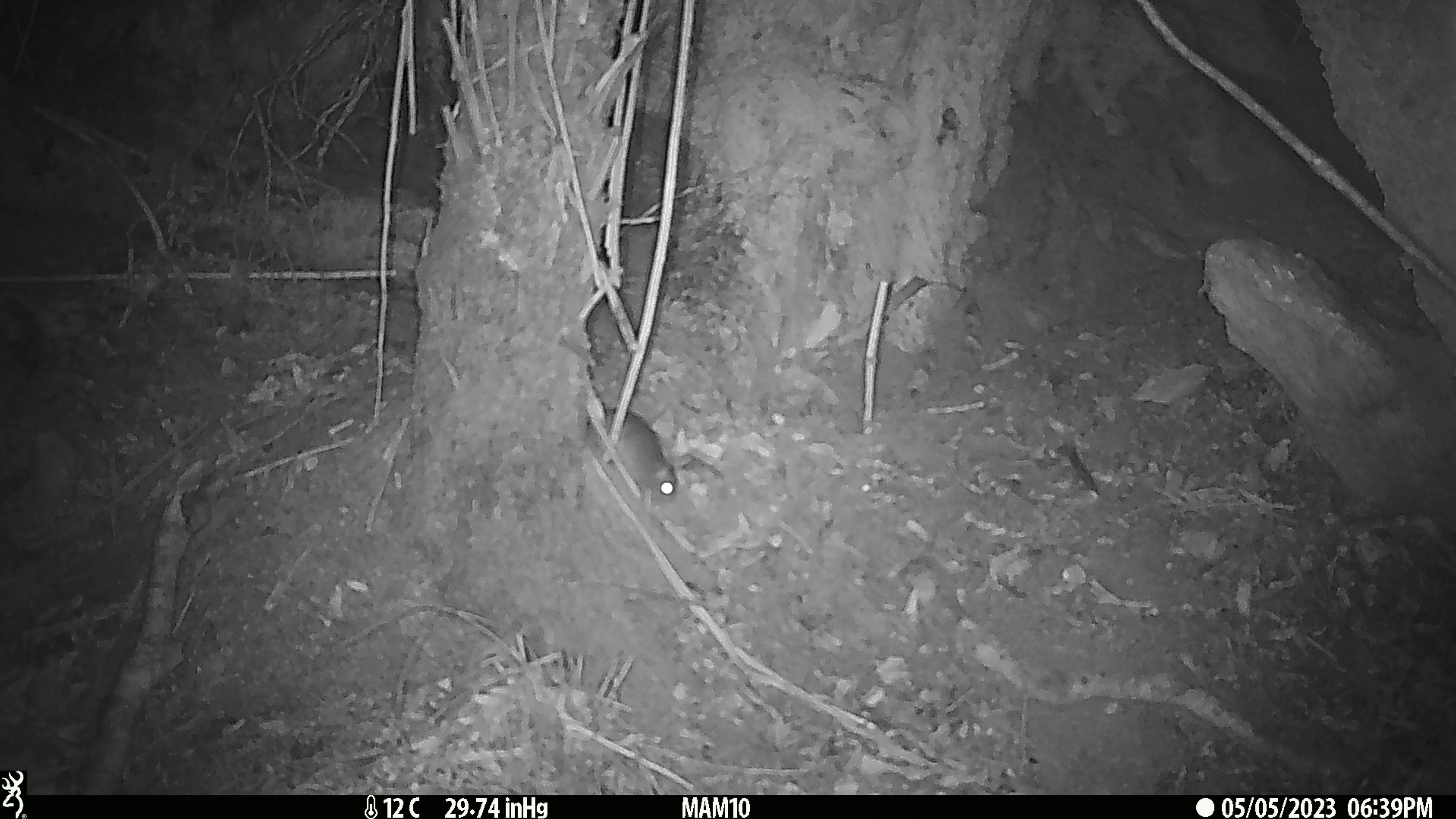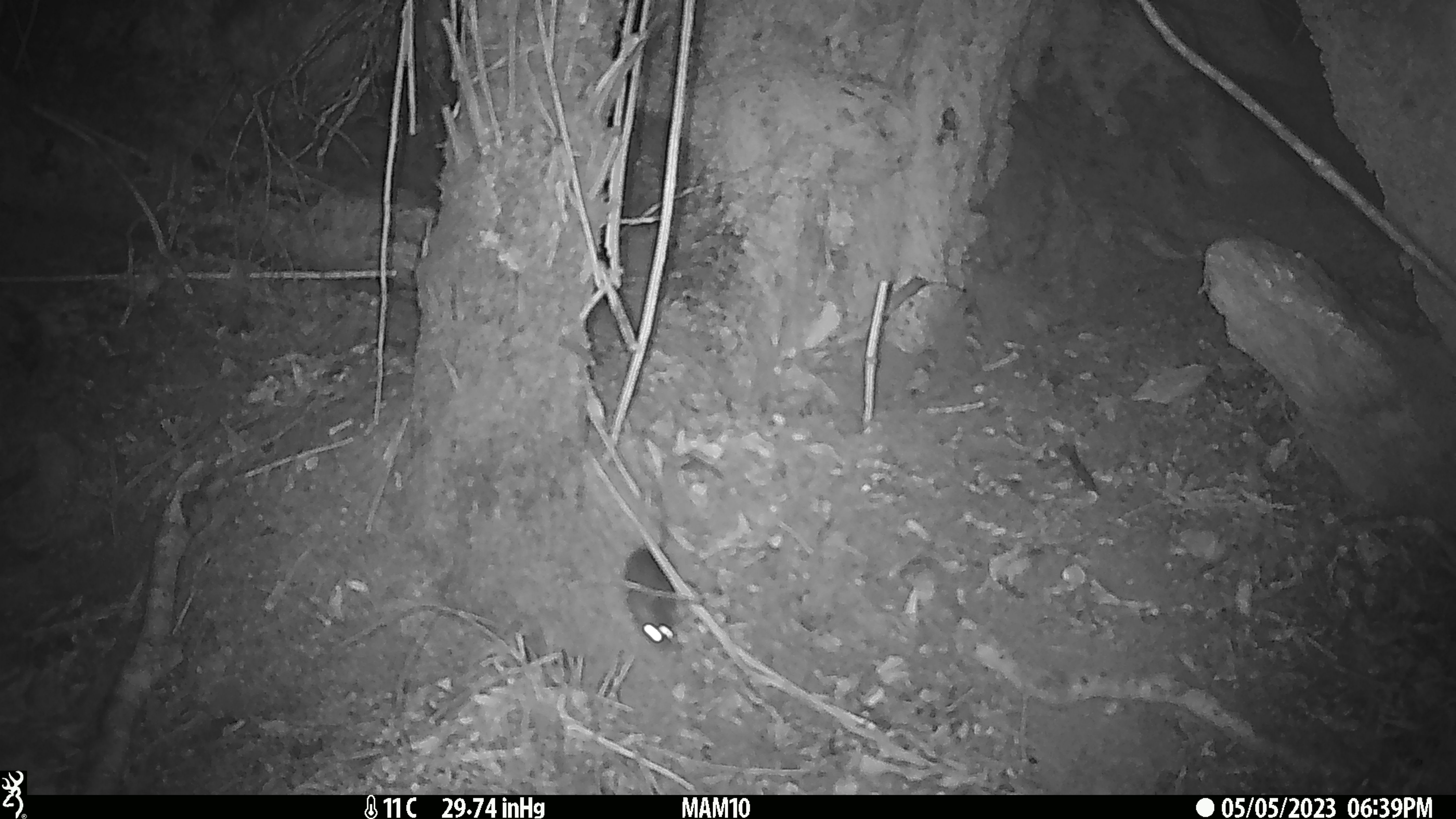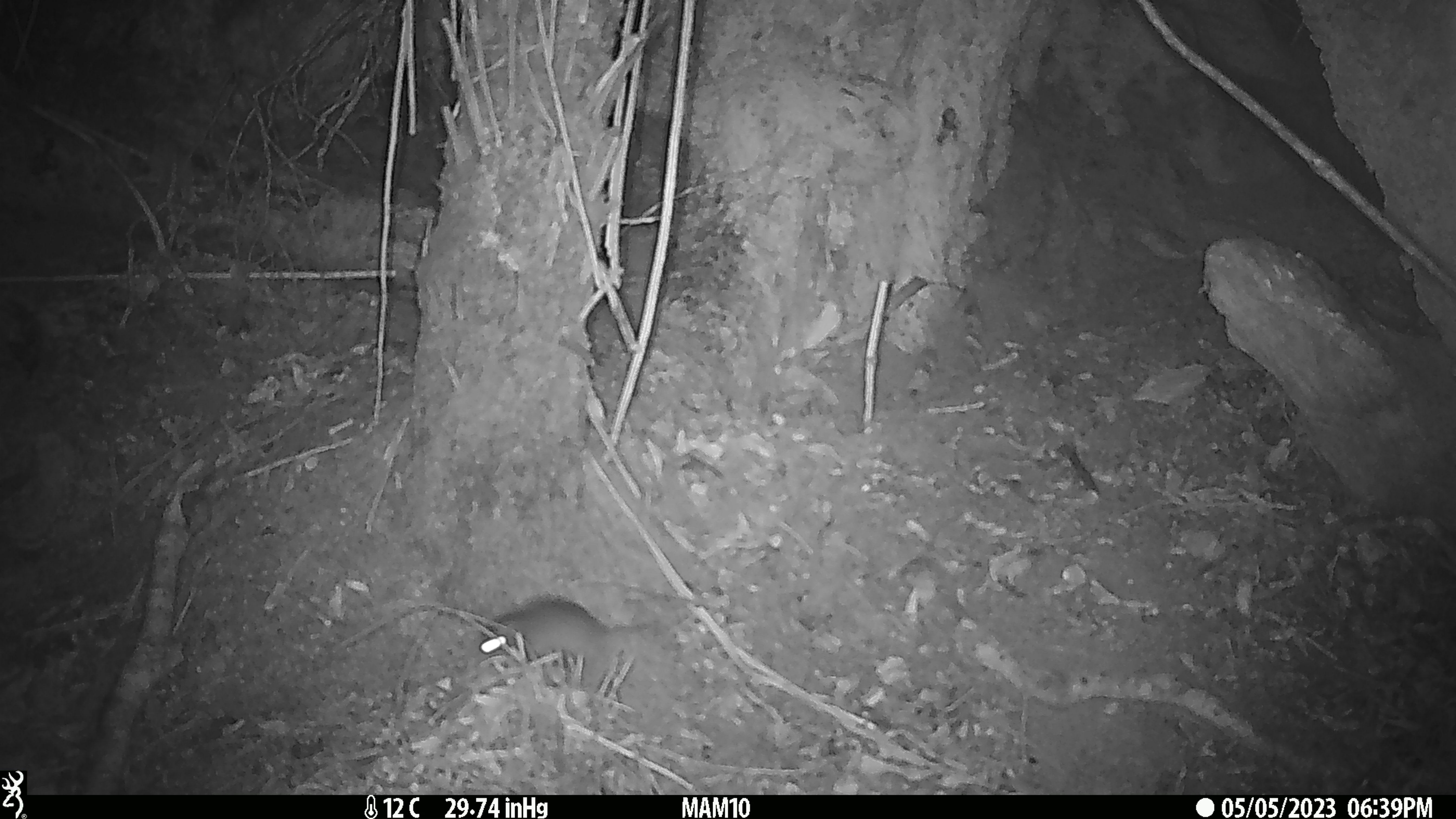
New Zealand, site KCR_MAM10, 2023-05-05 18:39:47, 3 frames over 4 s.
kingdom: Animalia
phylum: Chordata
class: Mammalia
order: Rodentia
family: Muridae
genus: Rattus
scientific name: Rattus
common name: rat